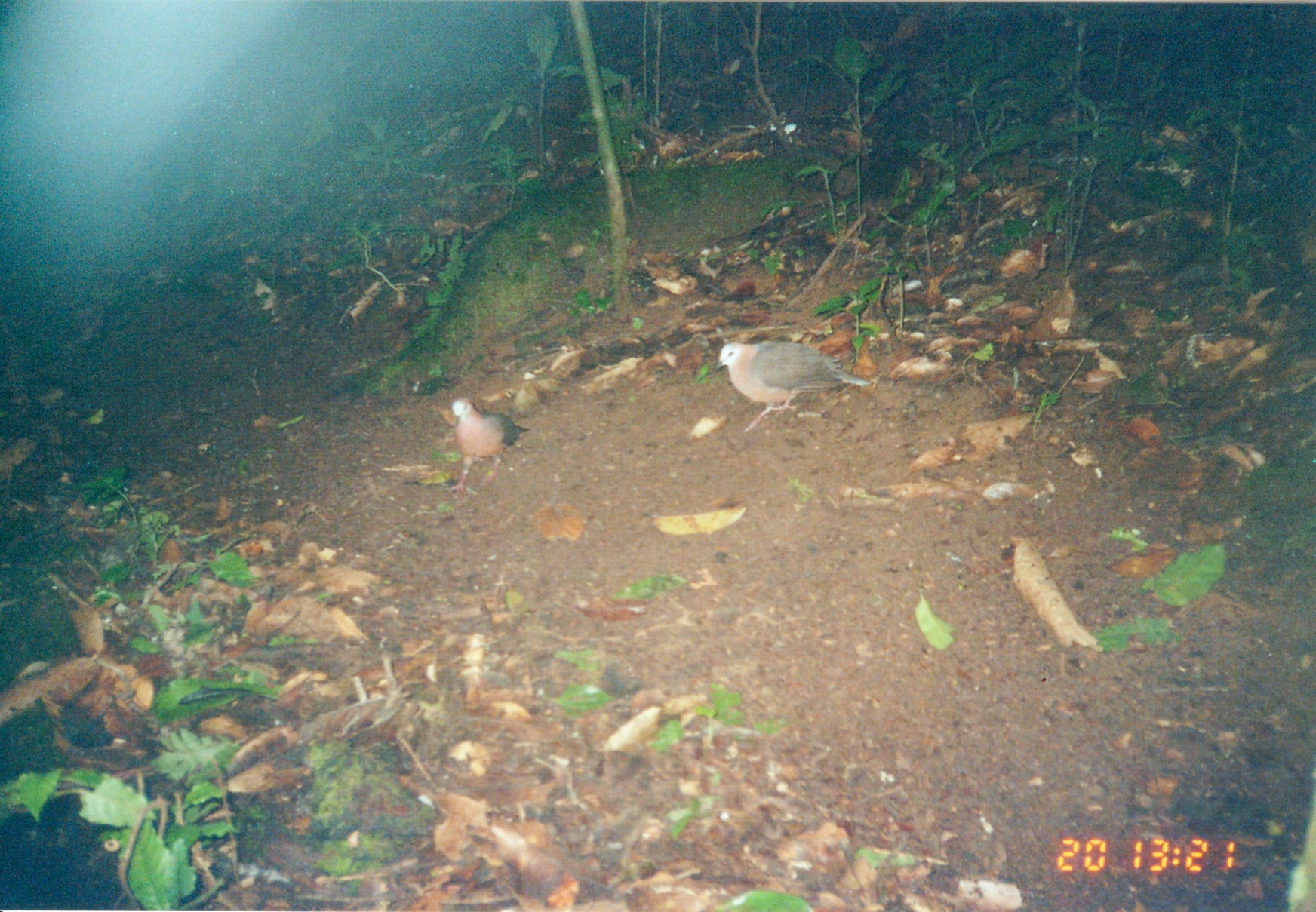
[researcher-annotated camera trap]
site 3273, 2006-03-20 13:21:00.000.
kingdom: Animalia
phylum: Chordata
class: Aves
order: Columbiformes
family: Columbidae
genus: Columba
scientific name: Columba larvata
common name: lemon dove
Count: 2.